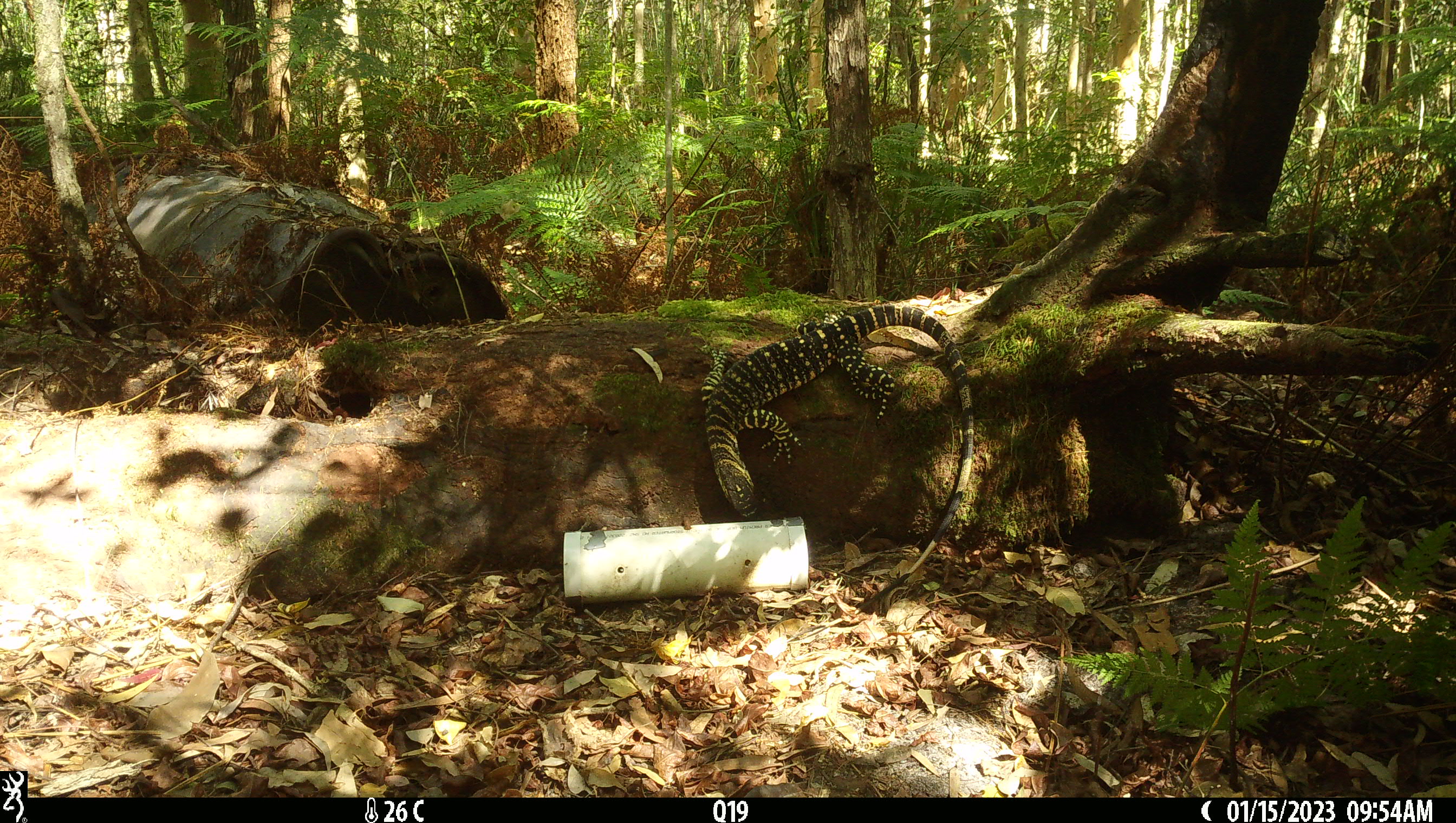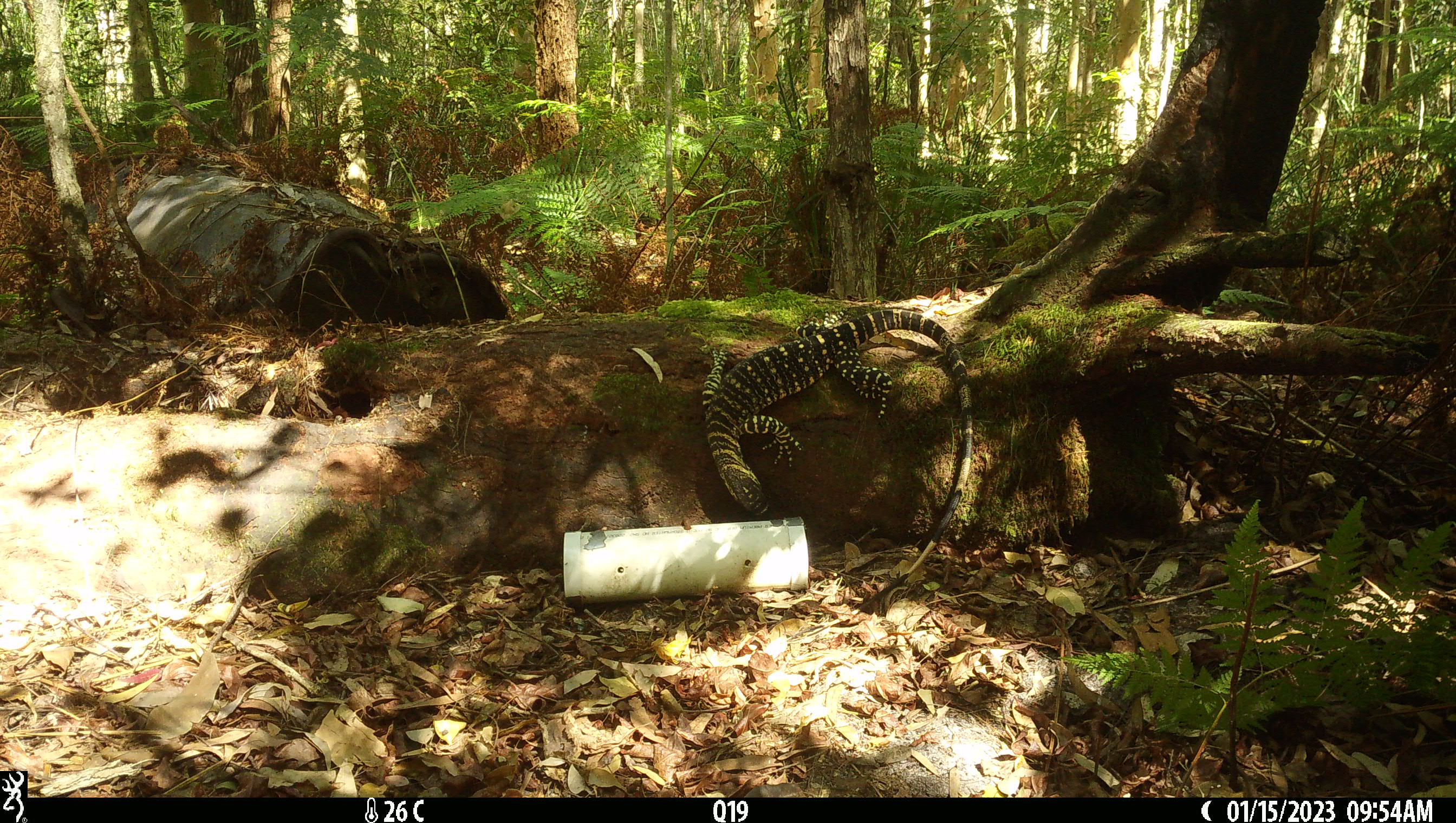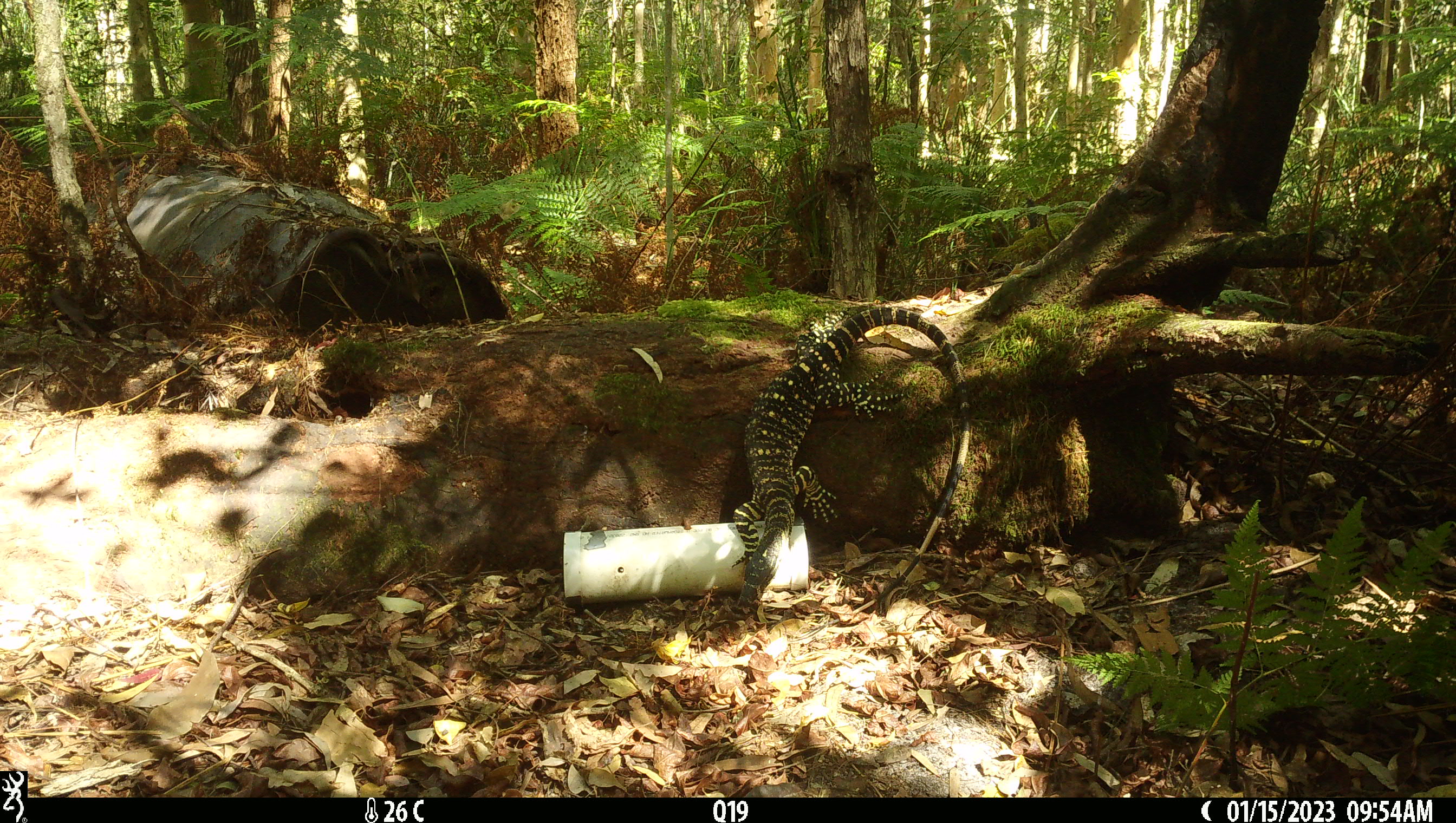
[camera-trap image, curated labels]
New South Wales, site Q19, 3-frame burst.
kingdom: Animalia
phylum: Chordata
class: Reptilia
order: Squamata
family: Varanidae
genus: Varanus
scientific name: Varanus varius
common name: lace monitor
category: goanna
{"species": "goanna (lace monitor) (Varanus varius)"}